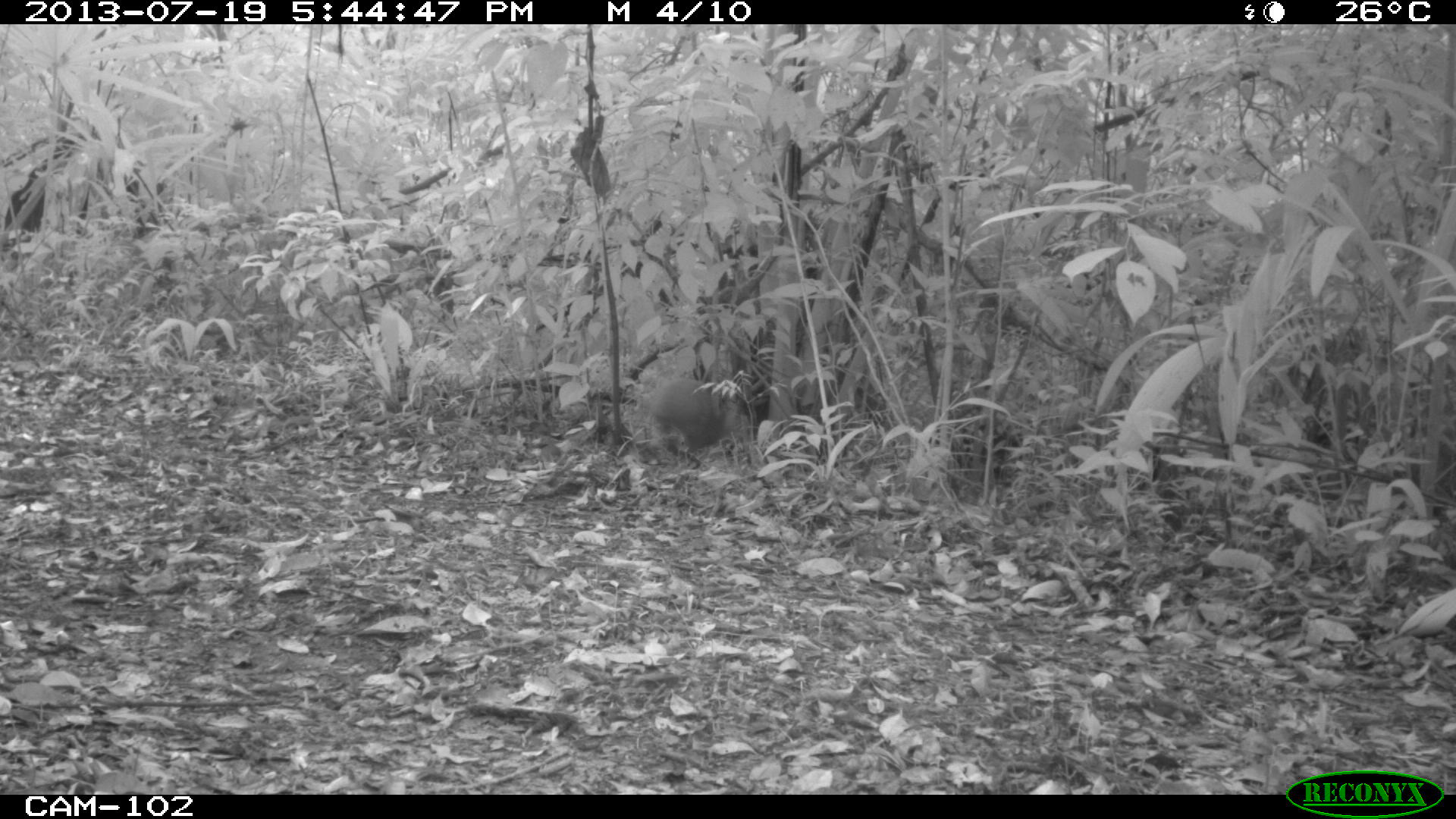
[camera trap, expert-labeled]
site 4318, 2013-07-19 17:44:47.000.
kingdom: Animalia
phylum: Chordata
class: Mammalia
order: Rodentia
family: Dasyproctidae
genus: Dasyprocta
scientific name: Dasyprocta punctata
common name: central american agouti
Dasyprocta punctata (central american agouti), count 1.